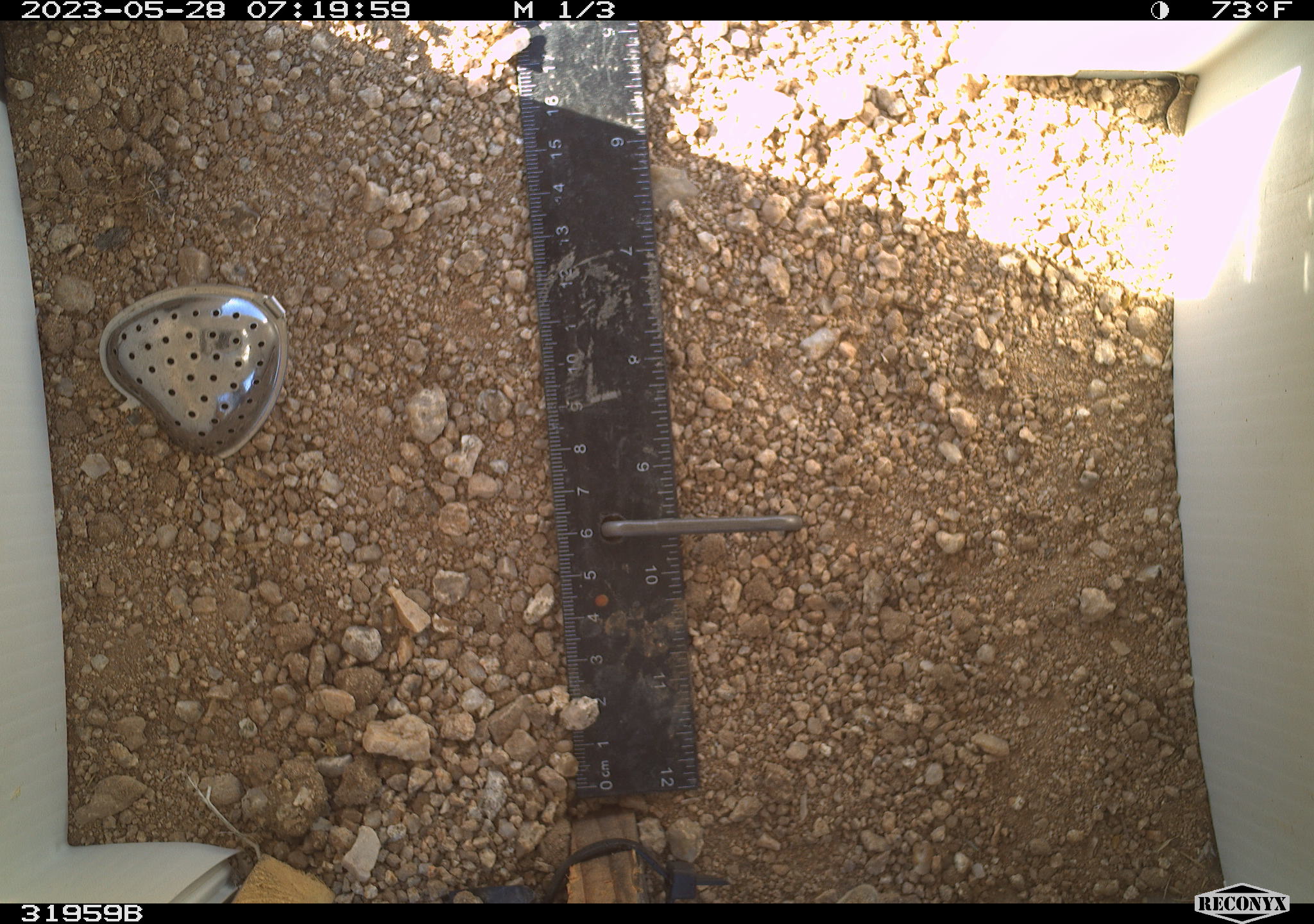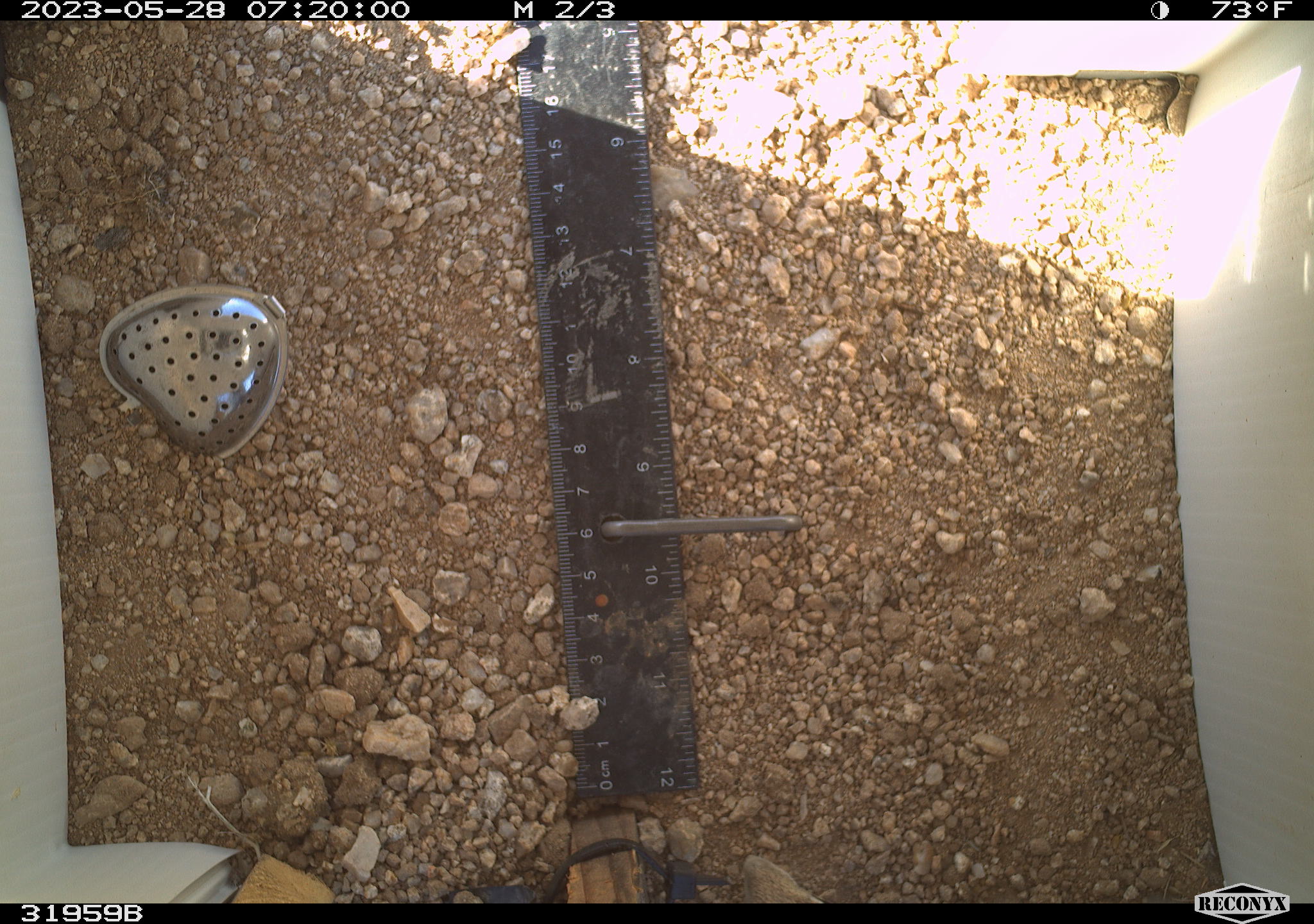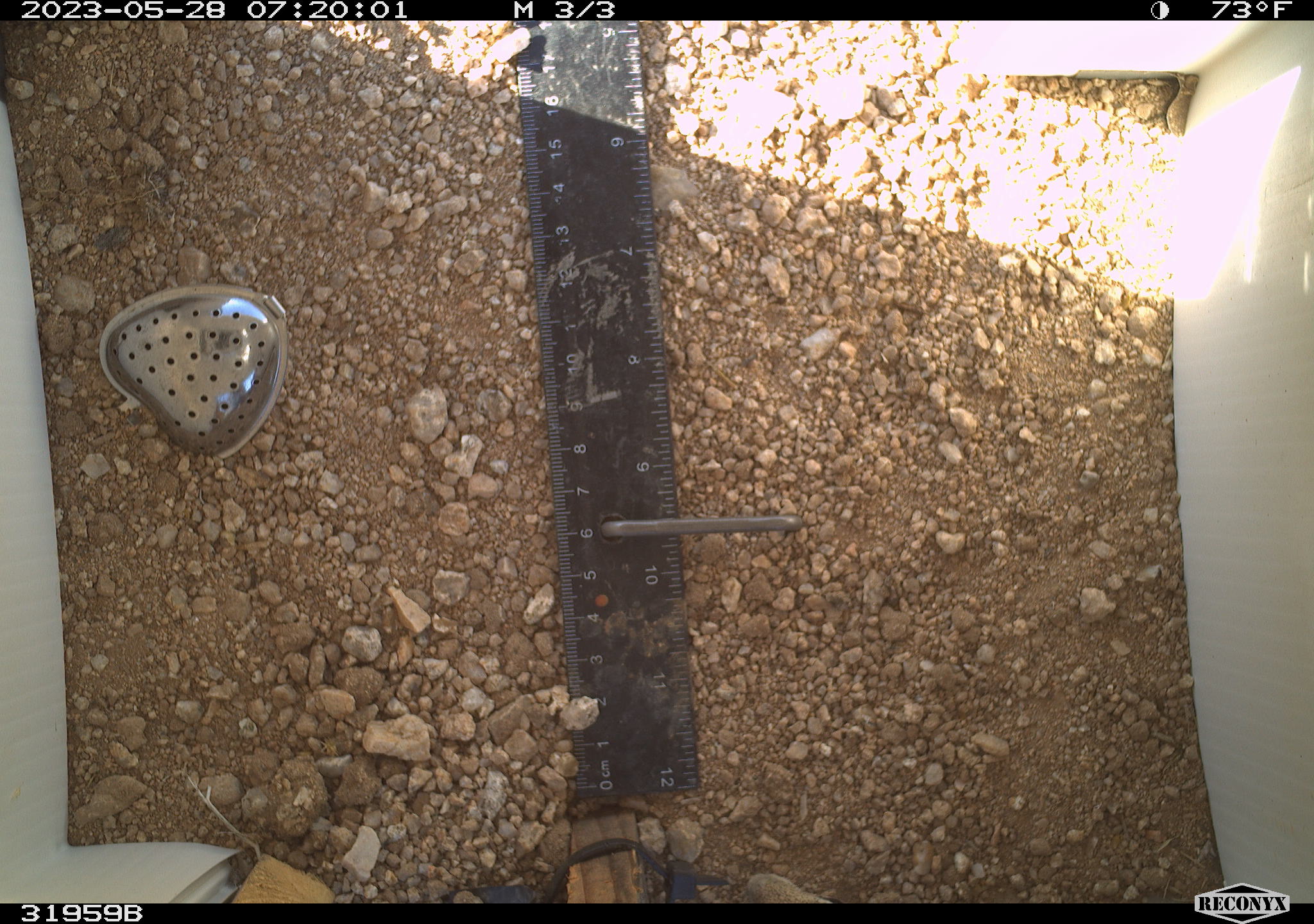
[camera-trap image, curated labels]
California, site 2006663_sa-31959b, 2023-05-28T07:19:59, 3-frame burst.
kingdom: Animalia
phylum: Chordata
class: Mammalia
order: Rodentia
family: Sciuridae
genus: Ammospermophilus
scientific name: Ammospermophilus leucurus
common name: white-tailed antelope squirrel